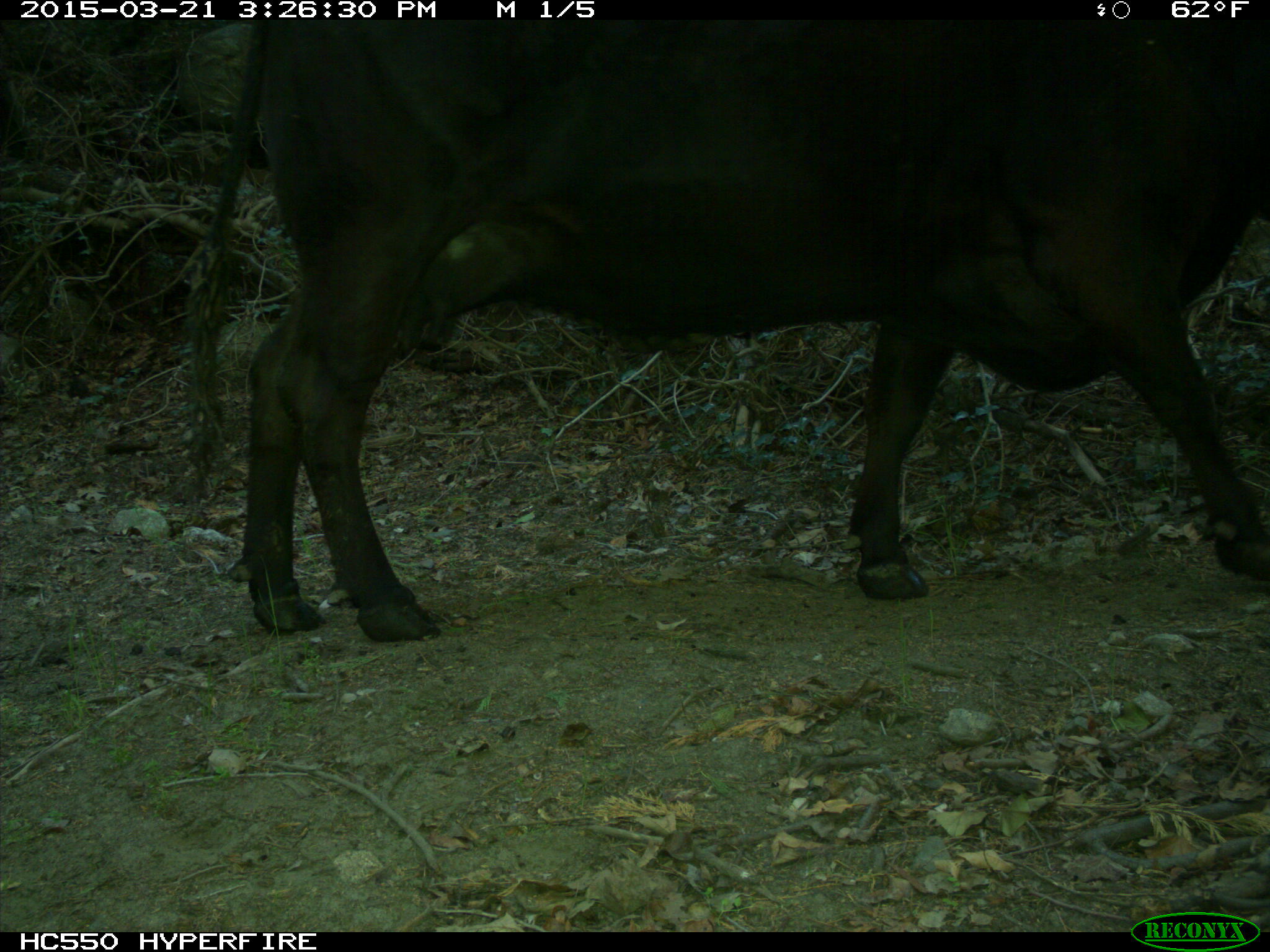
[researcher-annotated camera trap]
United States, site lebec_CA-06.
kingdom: Animalia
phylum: Chordata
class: Mammalia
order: Artiodactyla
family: Bovidae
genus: Bos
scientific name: Bos taurus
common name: domestic cow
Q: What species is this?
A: Bos taurus (domestic cow).